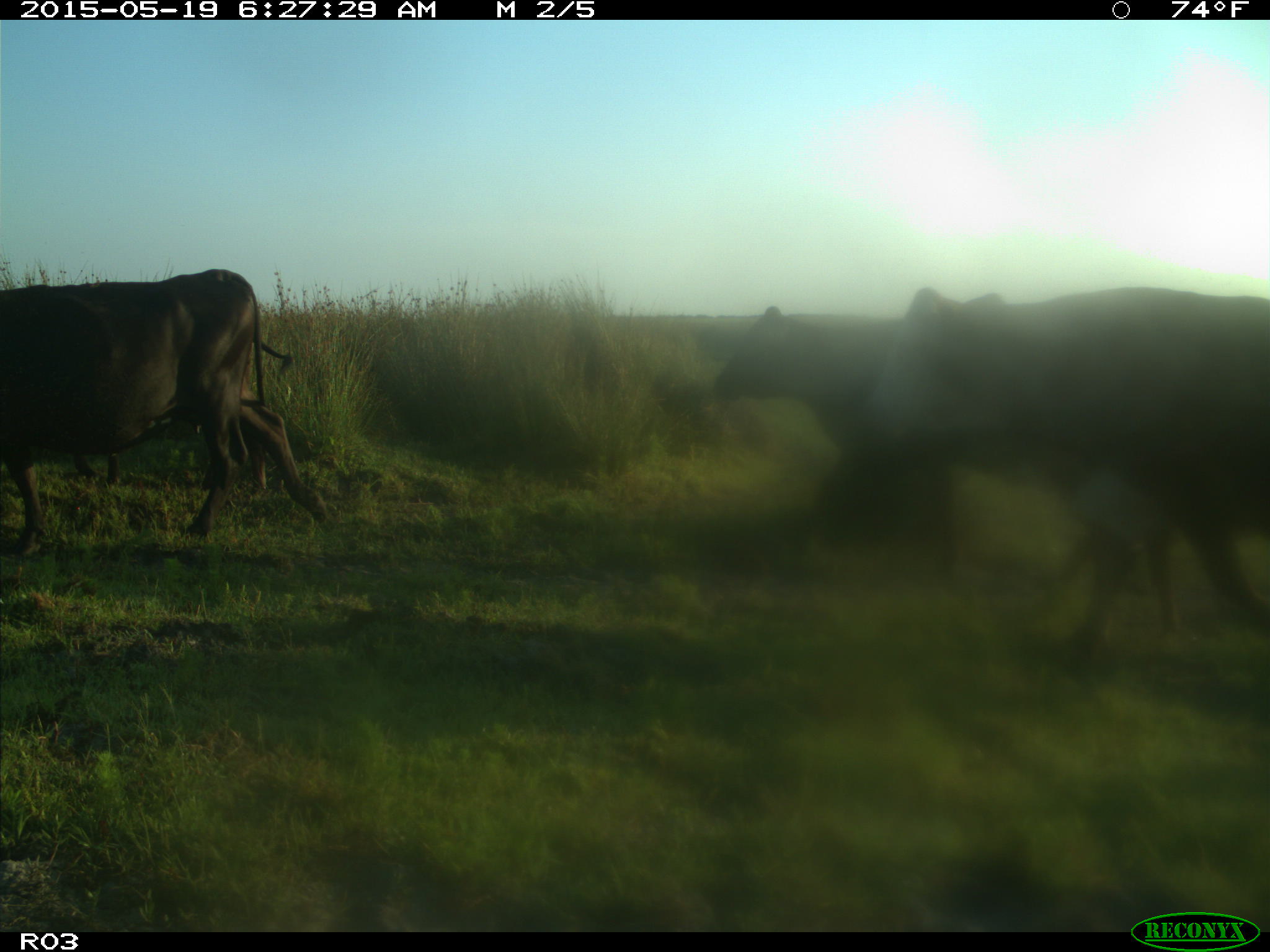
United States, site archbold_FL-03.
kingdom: Animalia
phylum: Chordata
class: Mammalia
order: Artiodactyla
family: Bovidae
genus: Bos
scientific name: Bos taurus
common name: domestic cow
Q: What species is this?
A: Bos taurus (domestic cow).